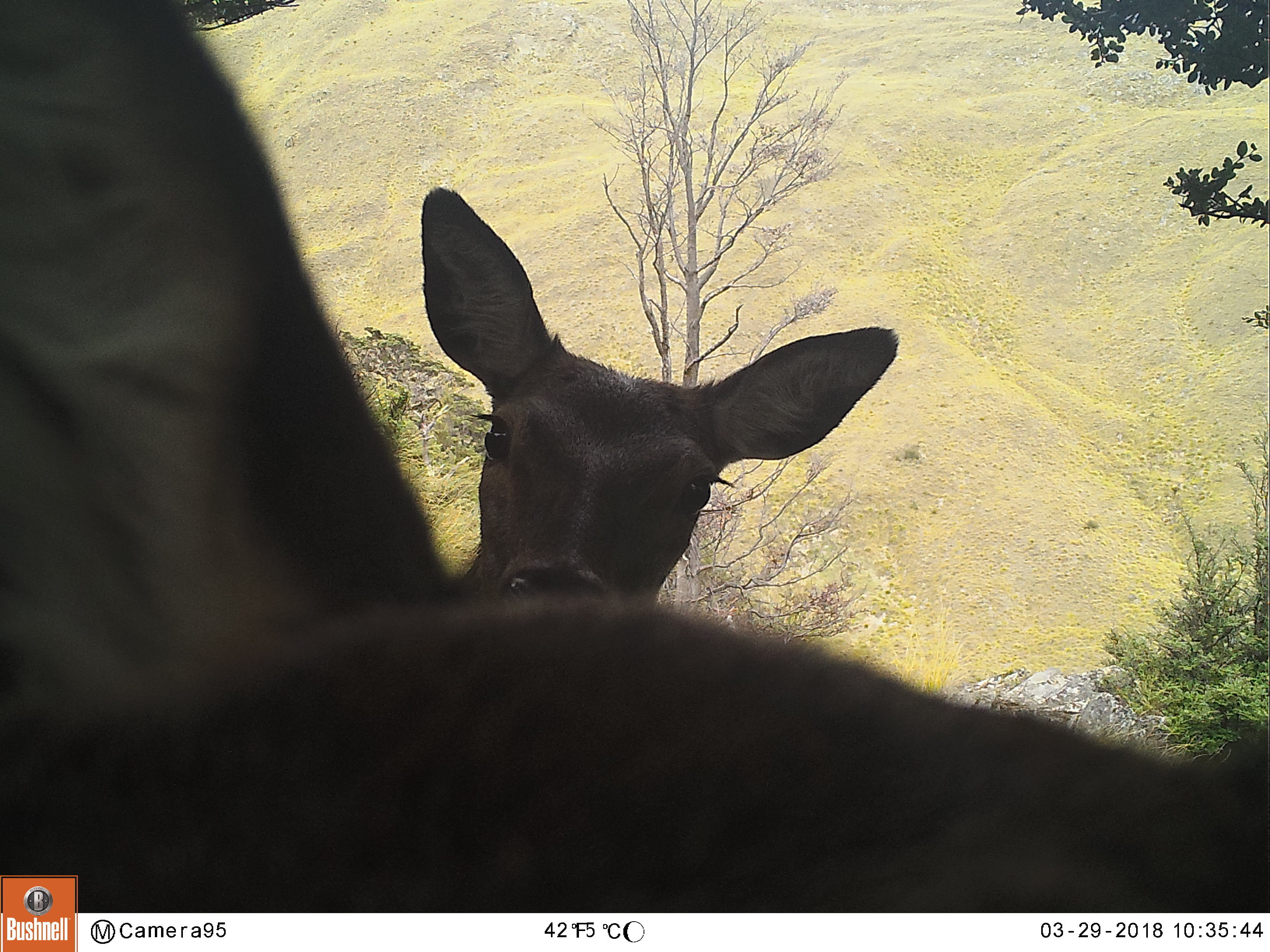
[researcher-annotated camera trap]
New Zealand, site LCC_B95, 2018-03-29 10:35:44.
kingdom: Animalia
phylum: Chordata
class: Mammalia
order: Artiodactyla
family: Cervidae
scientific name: Cervidae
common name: deer